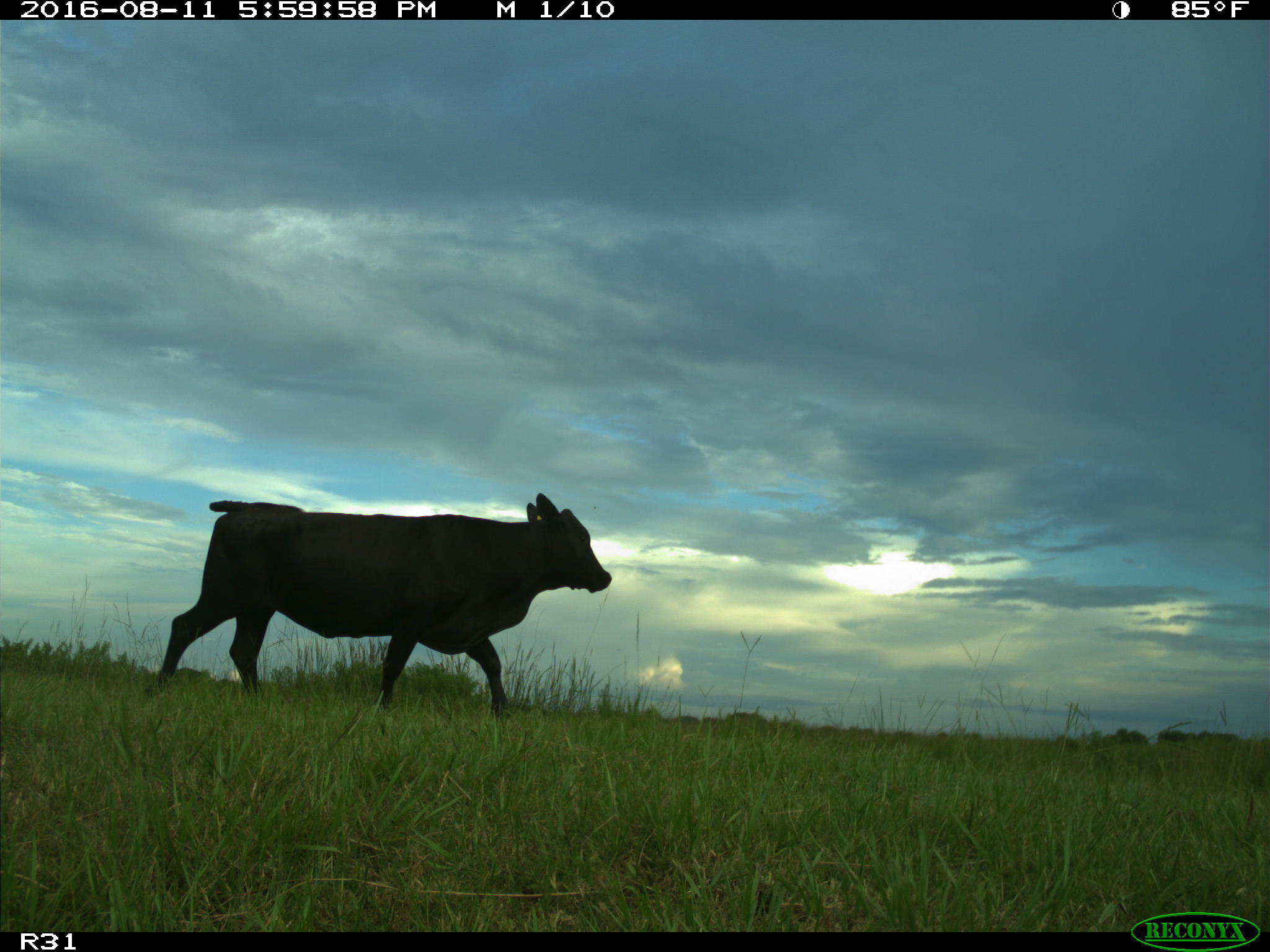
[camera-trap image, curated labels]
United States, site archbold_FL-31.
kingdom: Animalia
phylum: Chordata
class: Mammalia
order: Artiodactyla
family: Bovidae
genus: Bos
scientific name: Bos taurus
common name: domestic cow